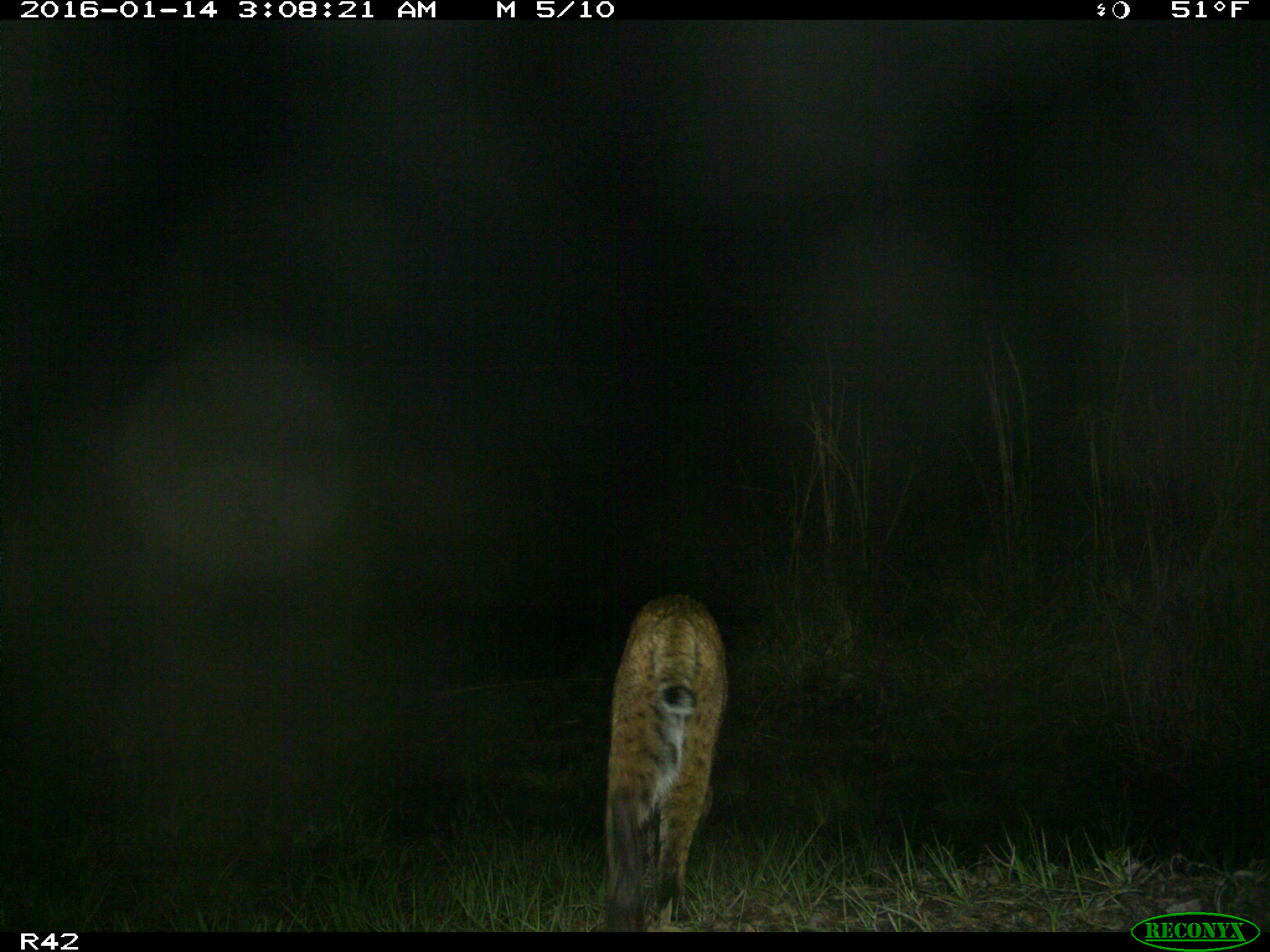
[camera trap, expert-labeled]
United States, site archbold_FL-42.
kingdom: Animalia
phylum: Chordata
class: Mammalia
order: Carnivora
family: Felidae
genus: Lynx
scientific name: Lynx rufus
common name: bobcat